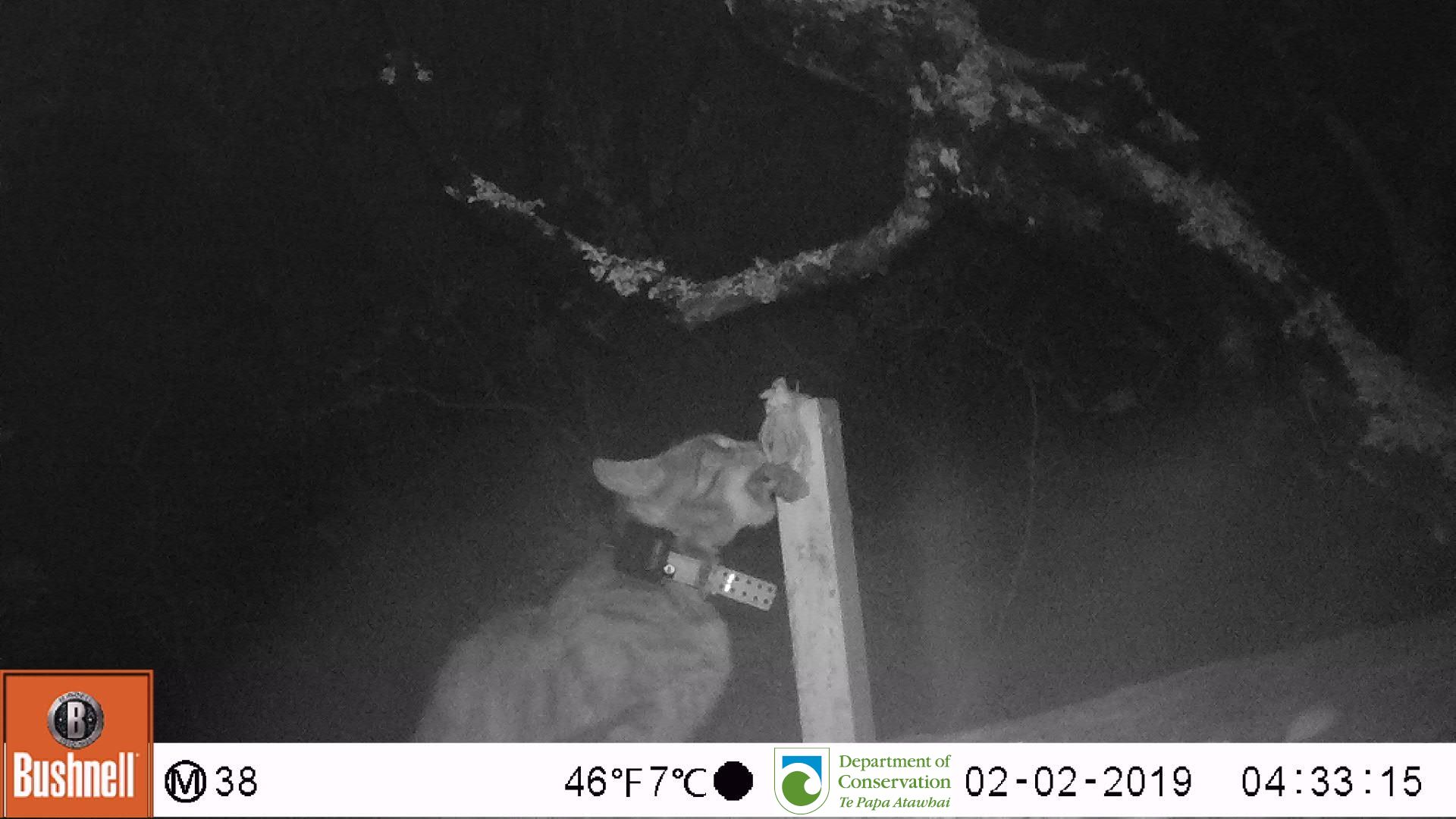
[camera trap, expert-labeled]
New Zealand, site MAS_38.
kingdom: Animalia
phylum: Chordata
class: Mammalia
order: Carnivora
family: Felidae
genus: Felis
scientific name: Felis catus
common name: domestic cat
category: cat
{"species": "cat (domestic cat) (Felis catus)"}